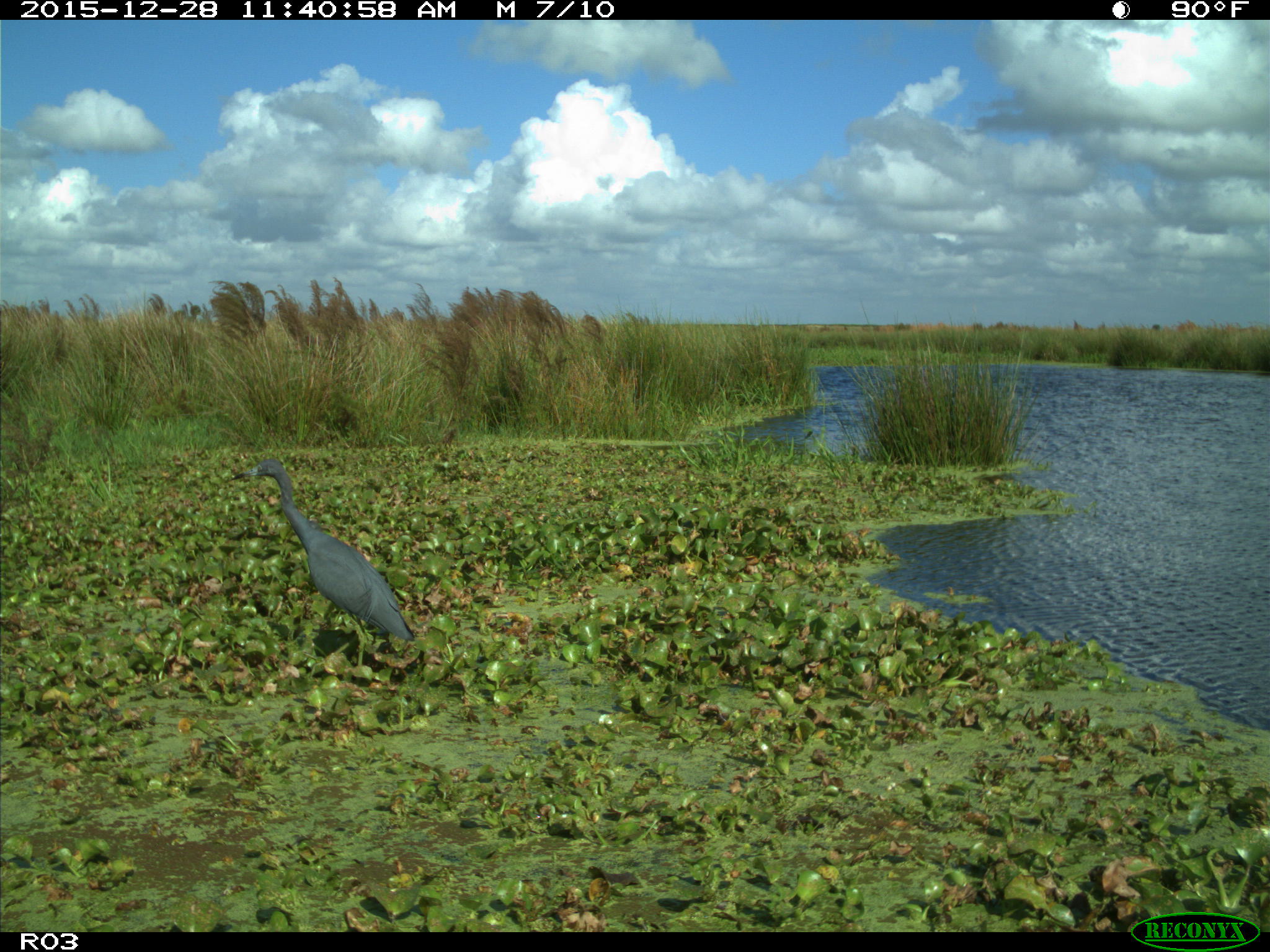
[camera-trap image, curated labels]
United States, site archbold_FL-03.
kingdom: Animalia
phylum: Chordata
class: Aves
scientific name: Aves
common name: birds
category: unidentified bird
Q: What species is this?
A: Unidentified bird (birds) (Aves).